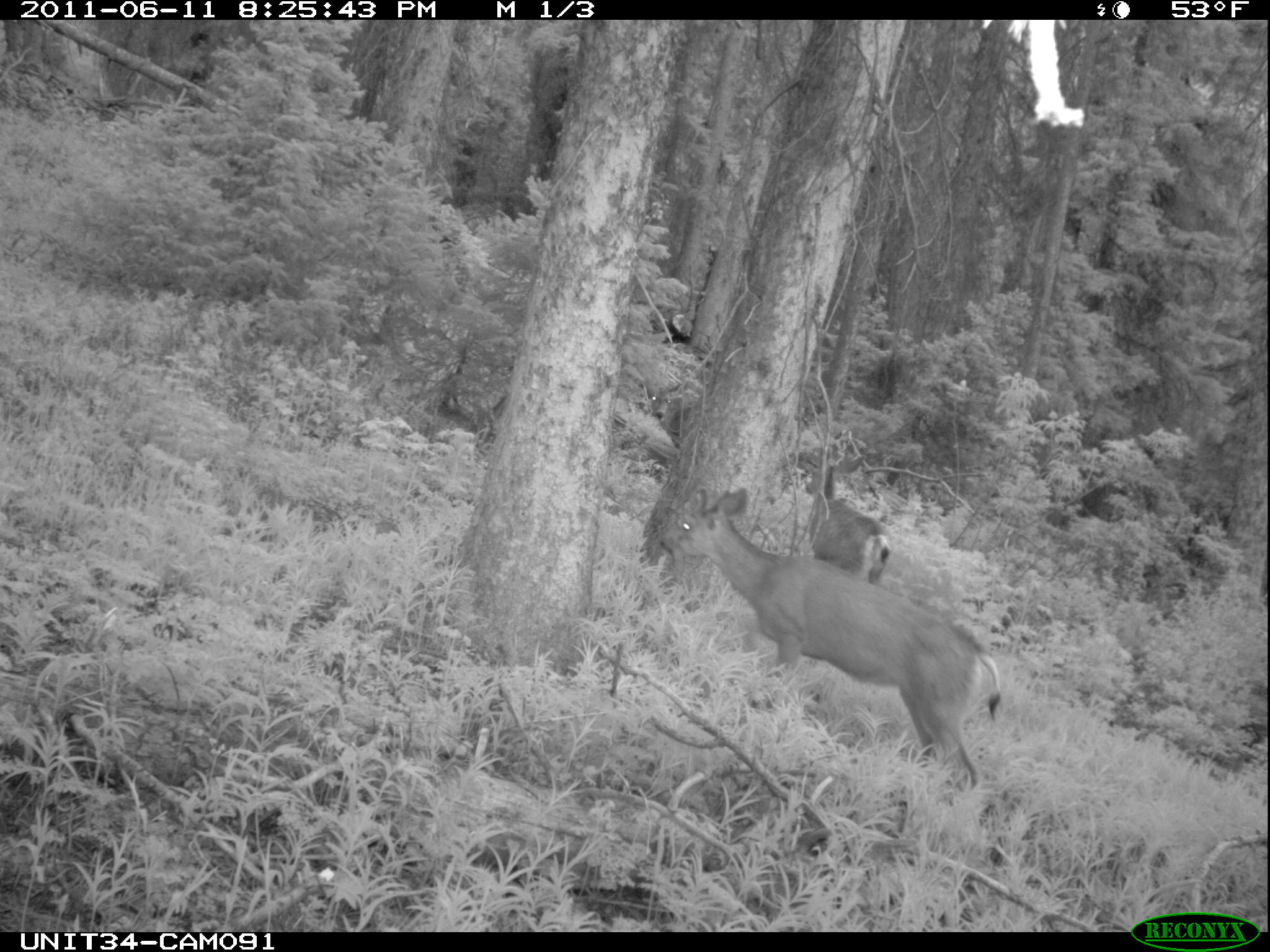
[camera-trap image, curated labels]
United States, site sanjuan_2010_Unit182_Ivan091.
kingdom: Animalia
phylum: Chordata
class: Mammalia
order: Artiodactyla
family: Cervidae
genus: Odocoileus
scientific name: Odocoileus hemionus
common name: mule deer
Odocoileus hemionus (mule deer).